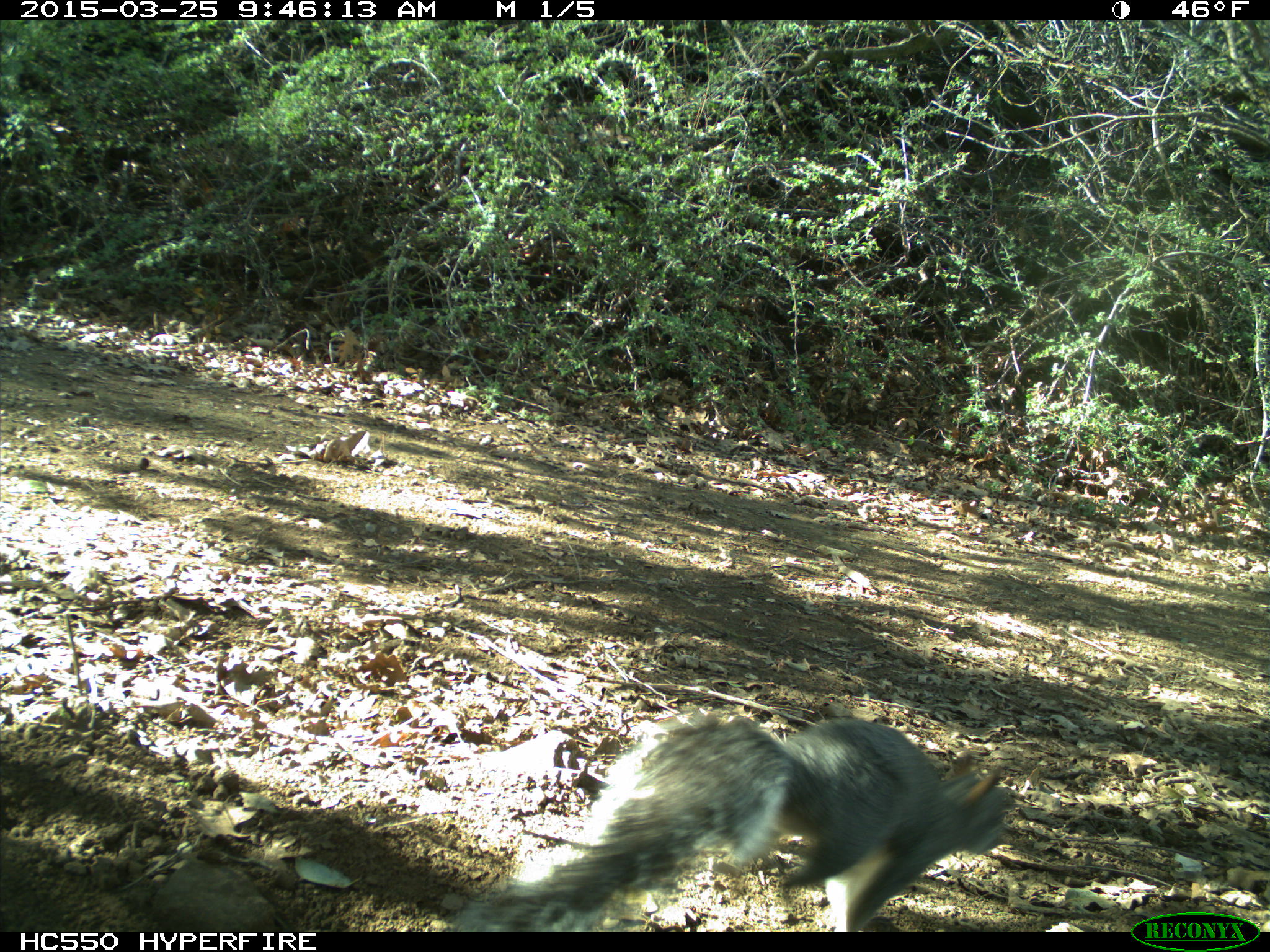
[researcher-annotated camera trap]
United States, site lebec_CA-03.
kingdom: Animalia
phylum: Chordata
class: Mammalia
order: Rodentia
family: Sciuridae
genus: Sciurus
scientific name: Sciurus carolinensis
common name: eastern gray squirrel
Sciurus carolinensis (eastern gray squirrel).